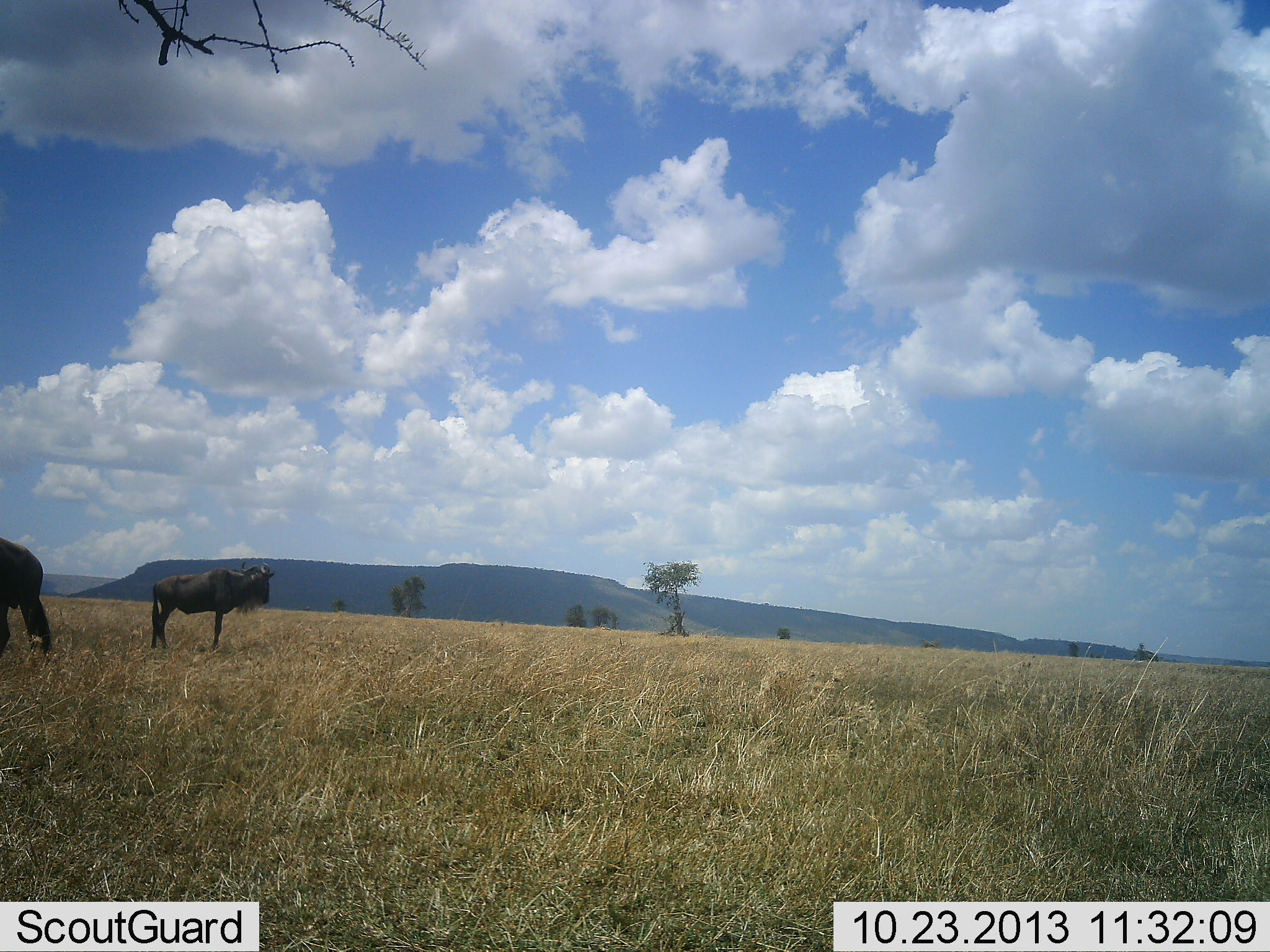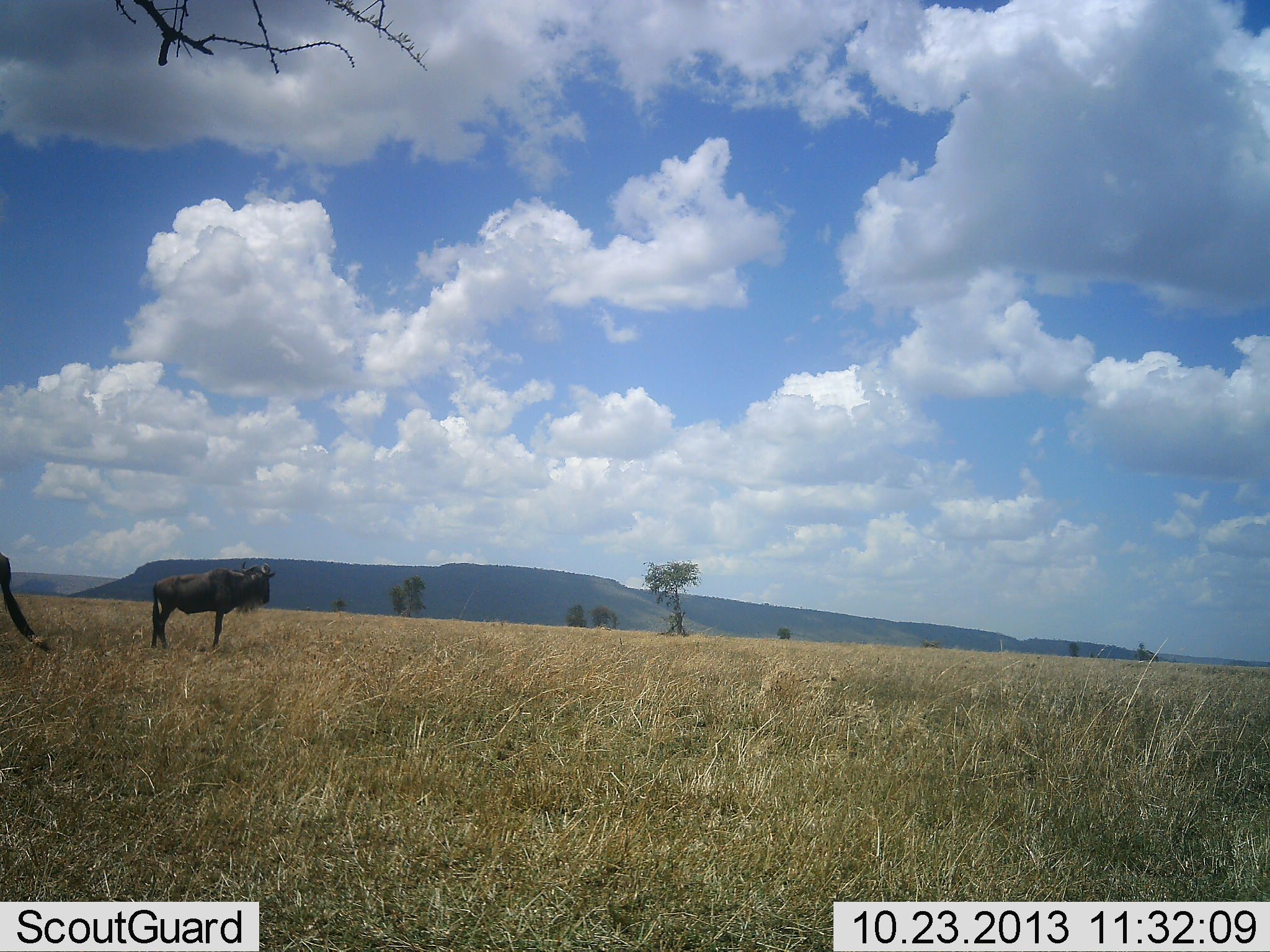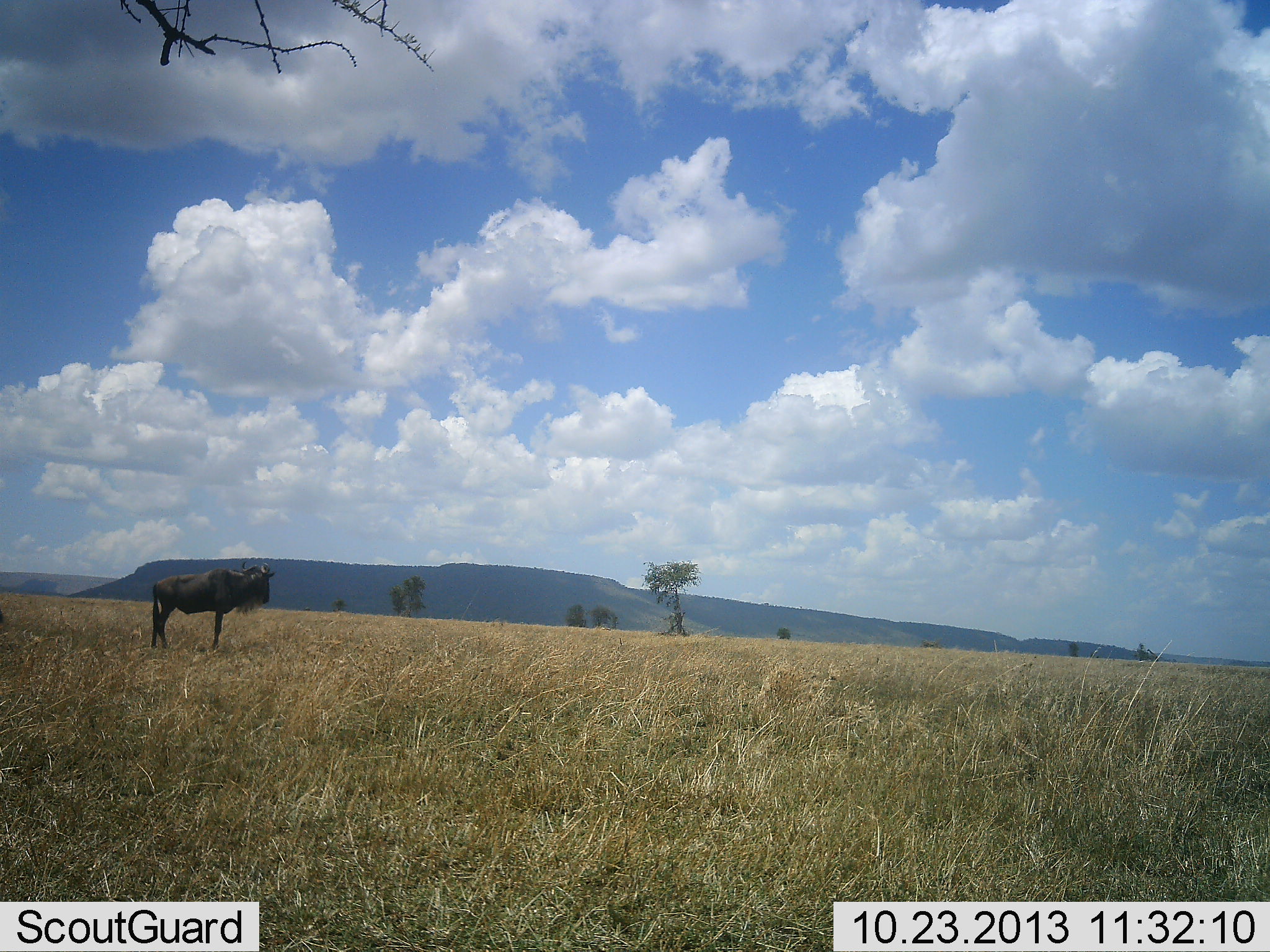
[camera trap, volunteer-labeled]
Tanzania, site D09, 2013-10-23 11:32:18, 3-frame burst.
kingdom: Animalia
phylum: Chordata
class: Mammalia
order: Artiodactyla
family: Bovidae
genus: Connochaetes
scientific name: Connochaetes taurinus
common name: blue wildebeest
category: wildebeest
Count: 2.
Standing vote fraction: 80%.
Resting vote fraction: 10%.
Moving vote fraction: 60%.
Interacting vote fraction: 0%.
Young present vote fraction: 0%.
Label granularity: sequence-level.